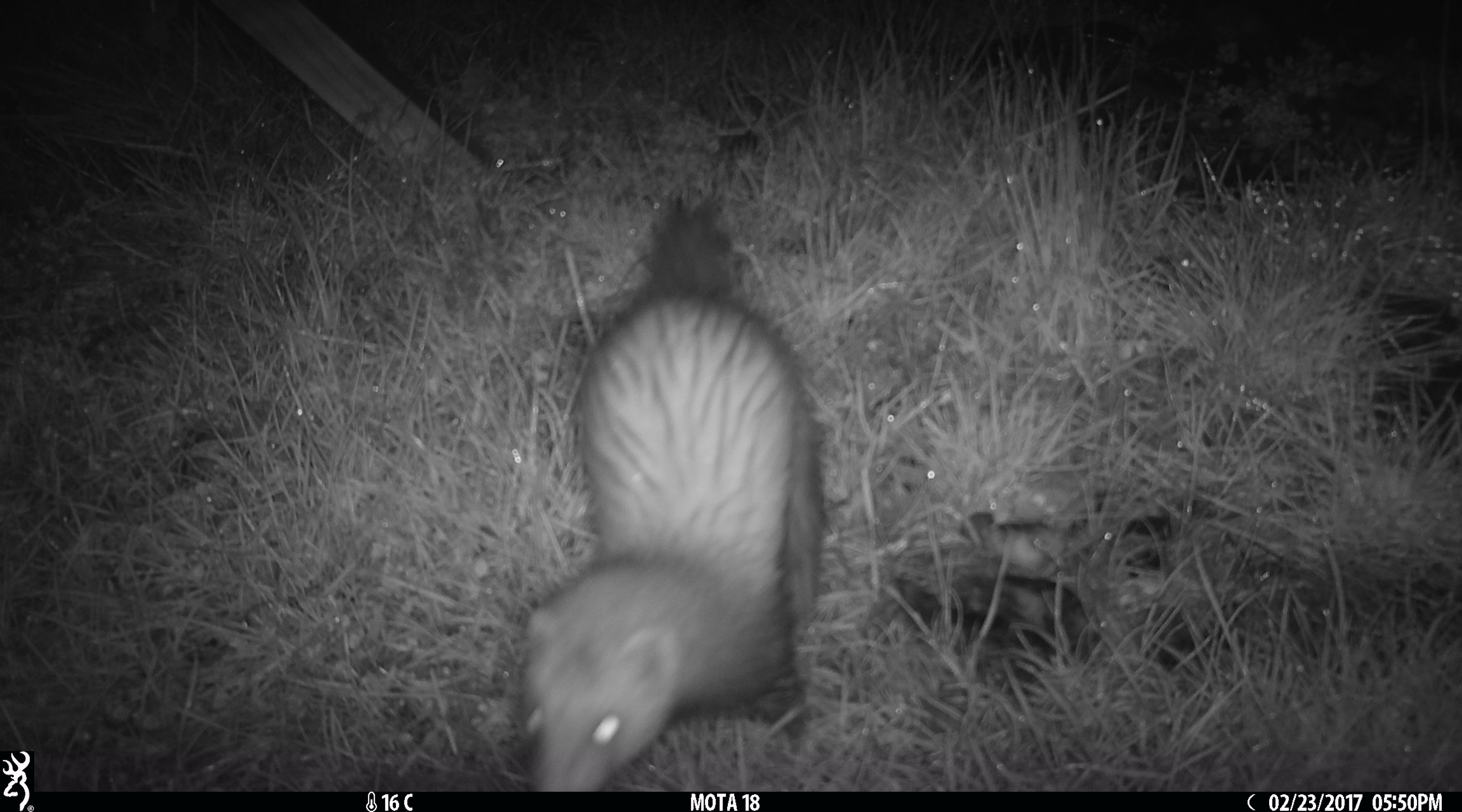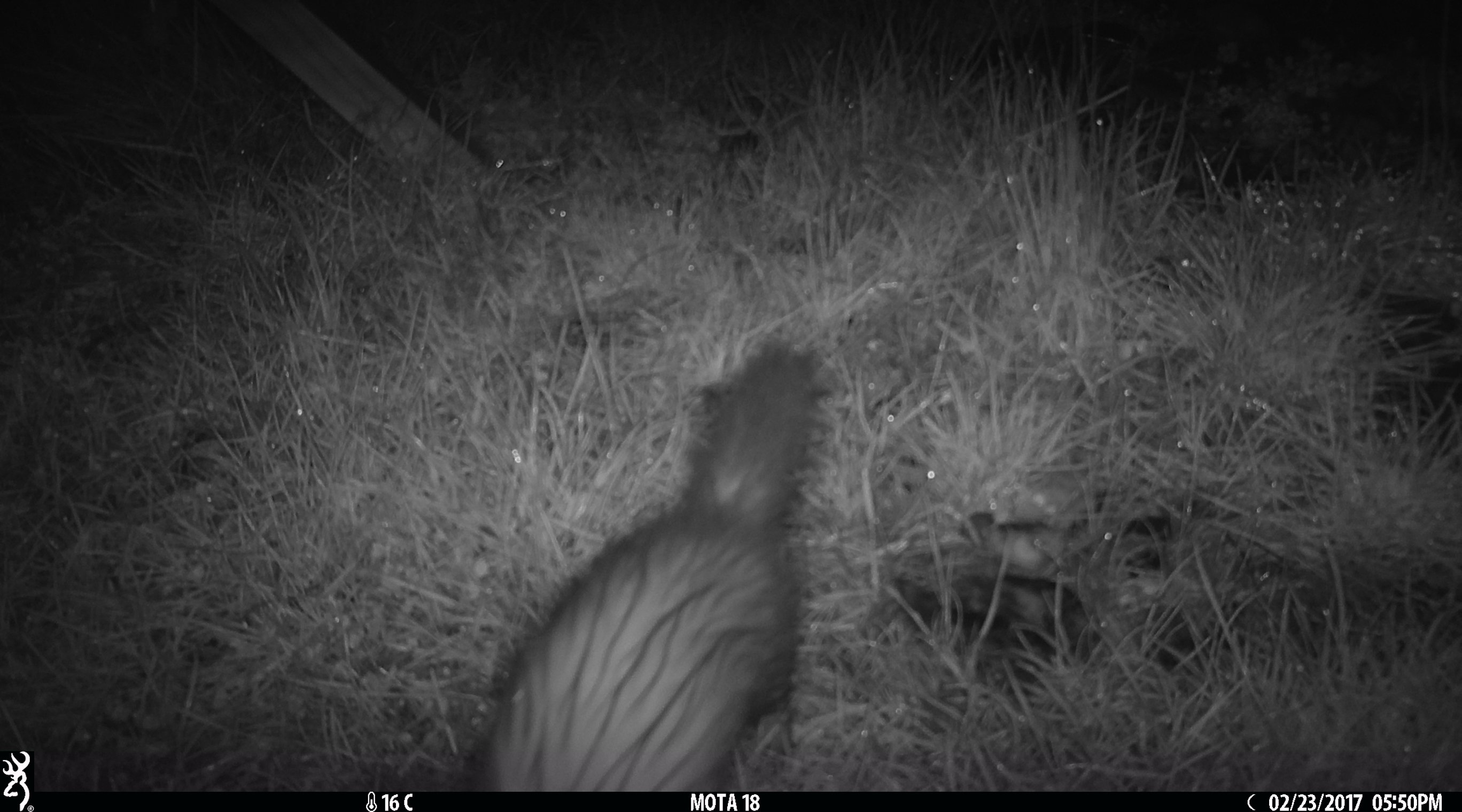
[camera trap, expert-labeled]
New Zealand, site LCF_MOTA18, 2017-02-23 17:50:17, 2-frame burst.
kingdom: Animalia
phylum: Chordata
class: Mammalia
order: Carnivora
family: Mustelidae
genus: Mustela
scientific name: Mustela furo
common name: ferret